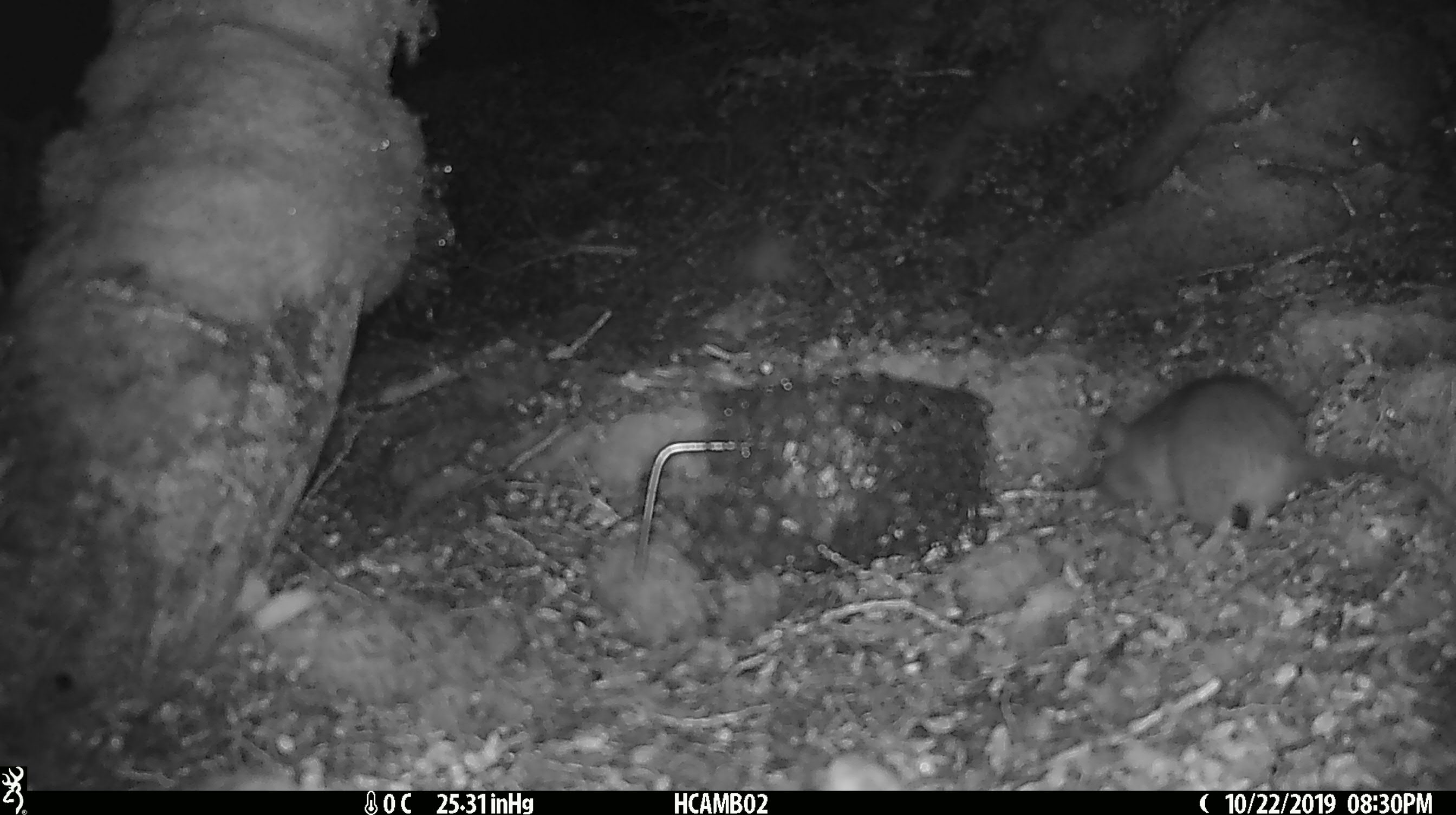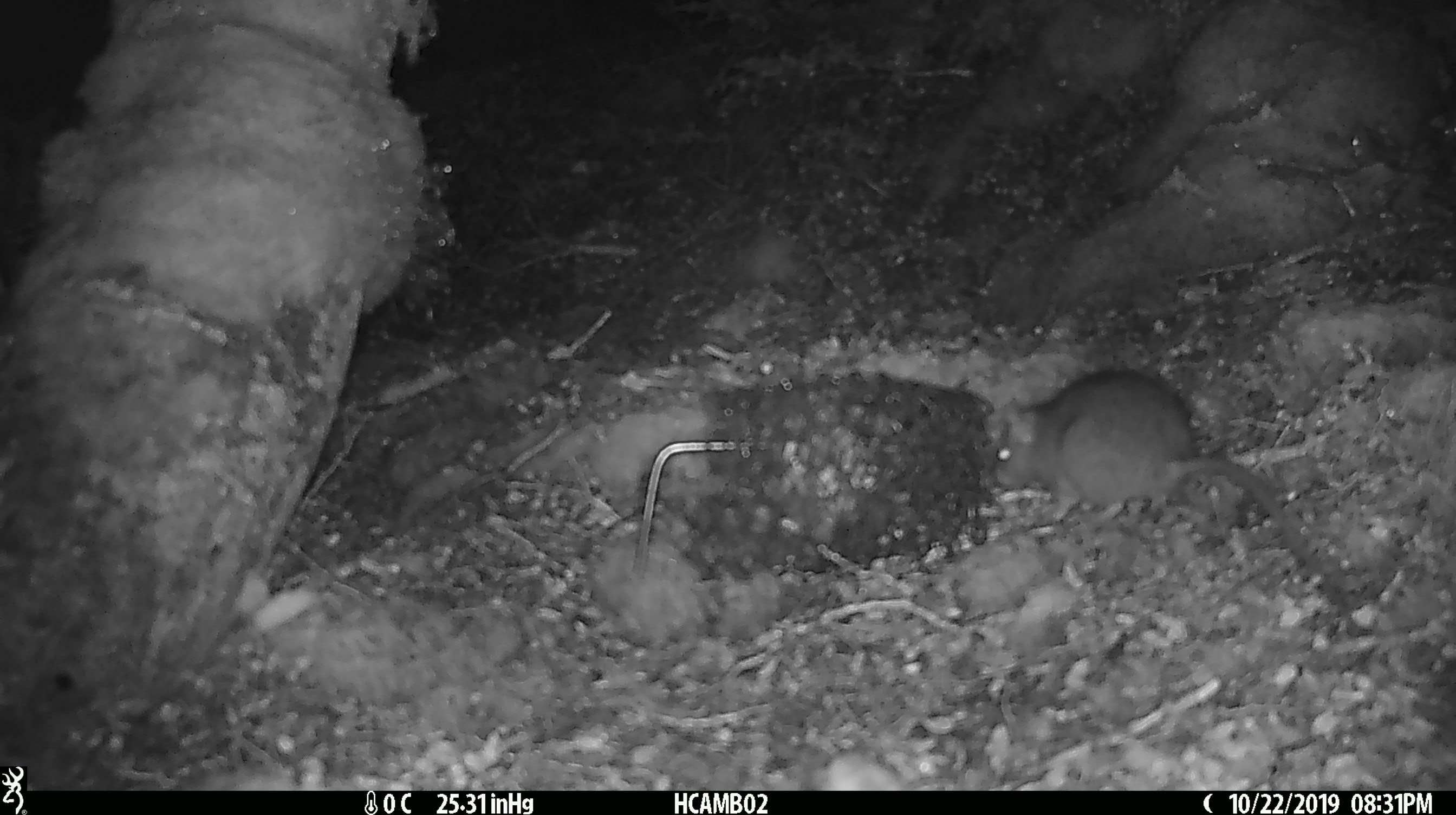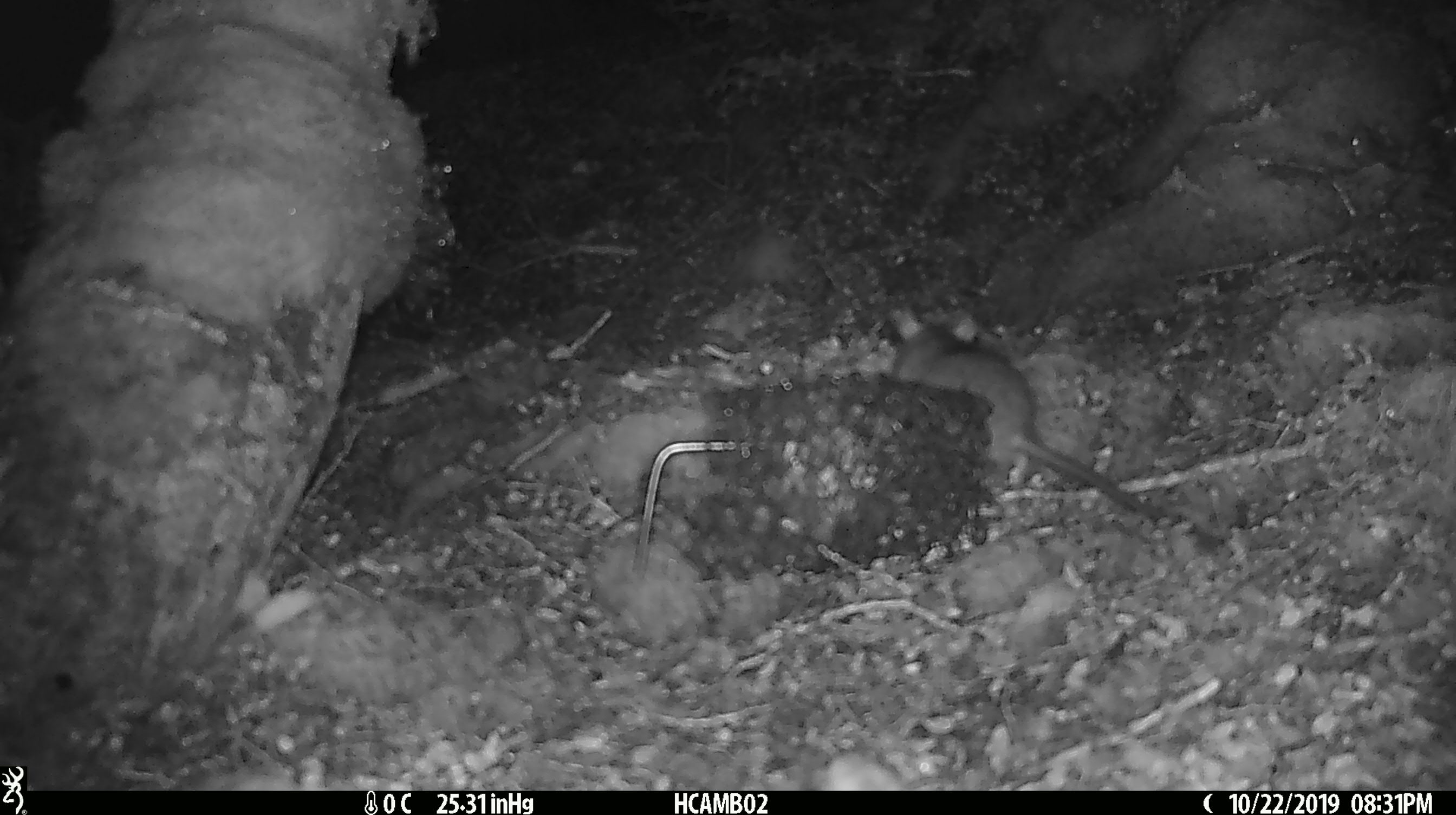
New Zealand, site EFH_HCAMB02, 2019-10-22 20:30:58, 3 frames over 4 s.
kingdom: Animalia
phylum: Chordata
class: Mammalia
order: Rodentia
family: Muridae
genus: Rattus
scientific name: Rattus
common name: rat